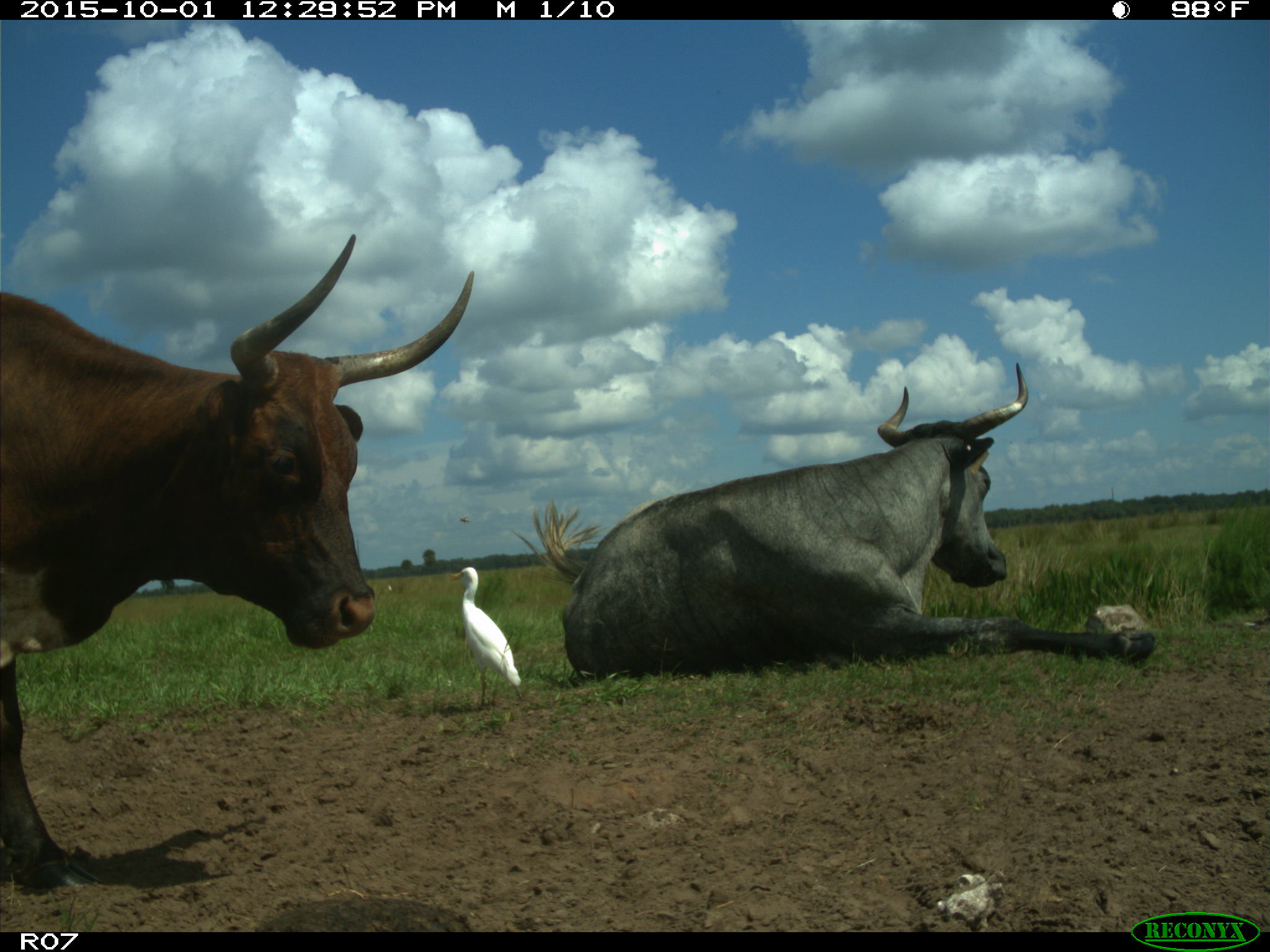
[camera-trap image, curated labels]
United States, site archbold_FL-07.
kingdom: Animalia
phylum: Chordata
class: Mammalia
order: Artiodactyla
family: Bovidae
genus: Bos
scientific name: Bos taurus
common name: domestic cow